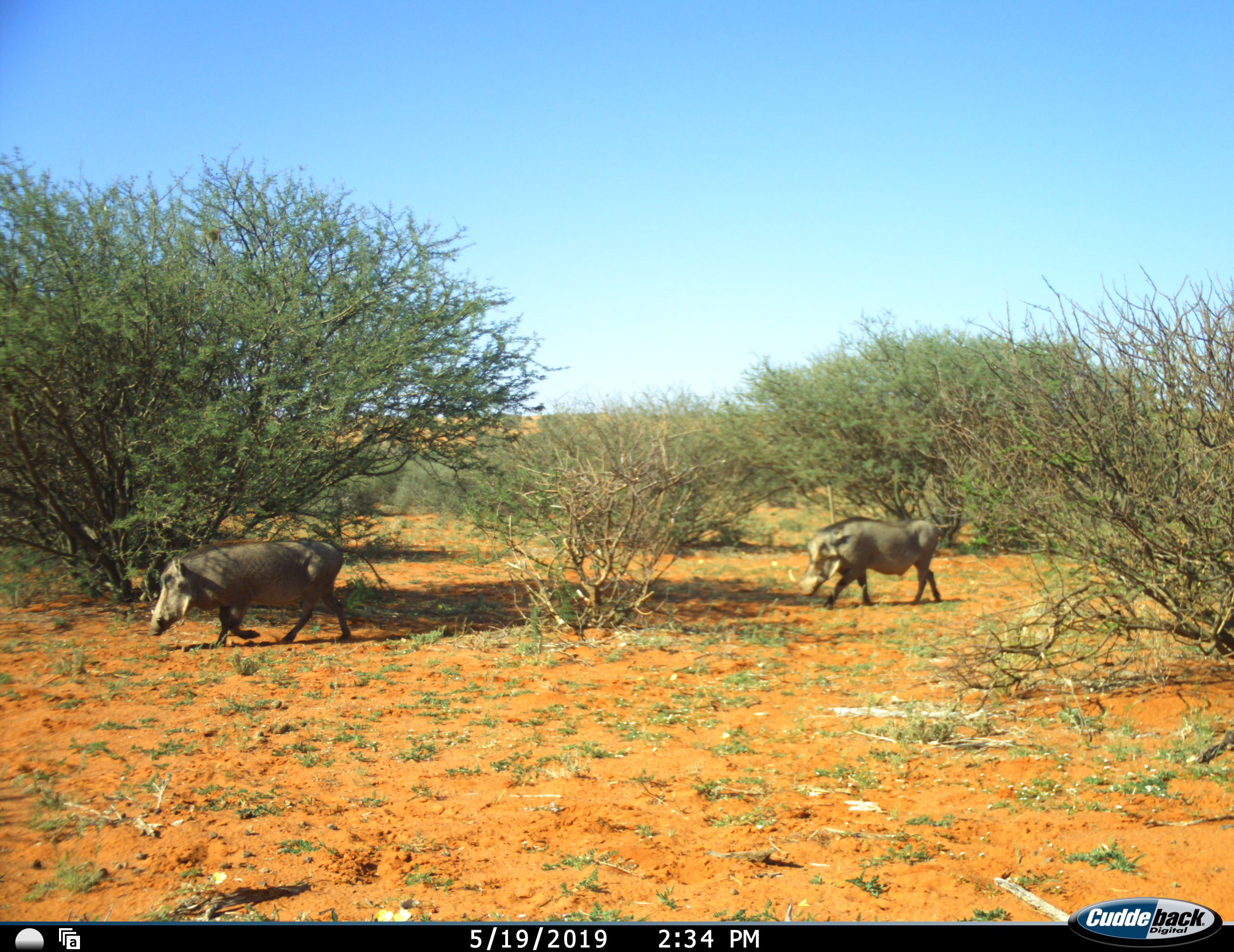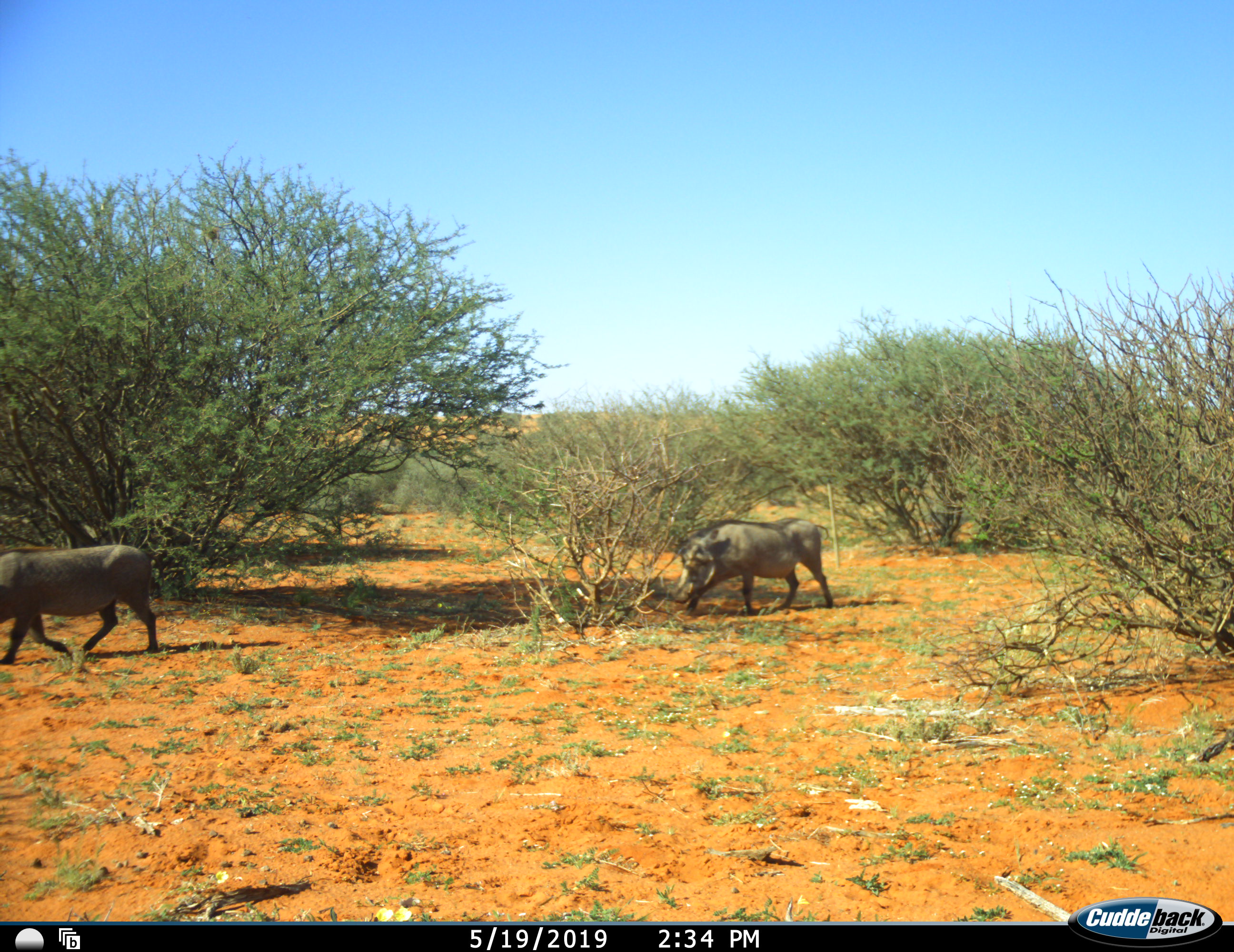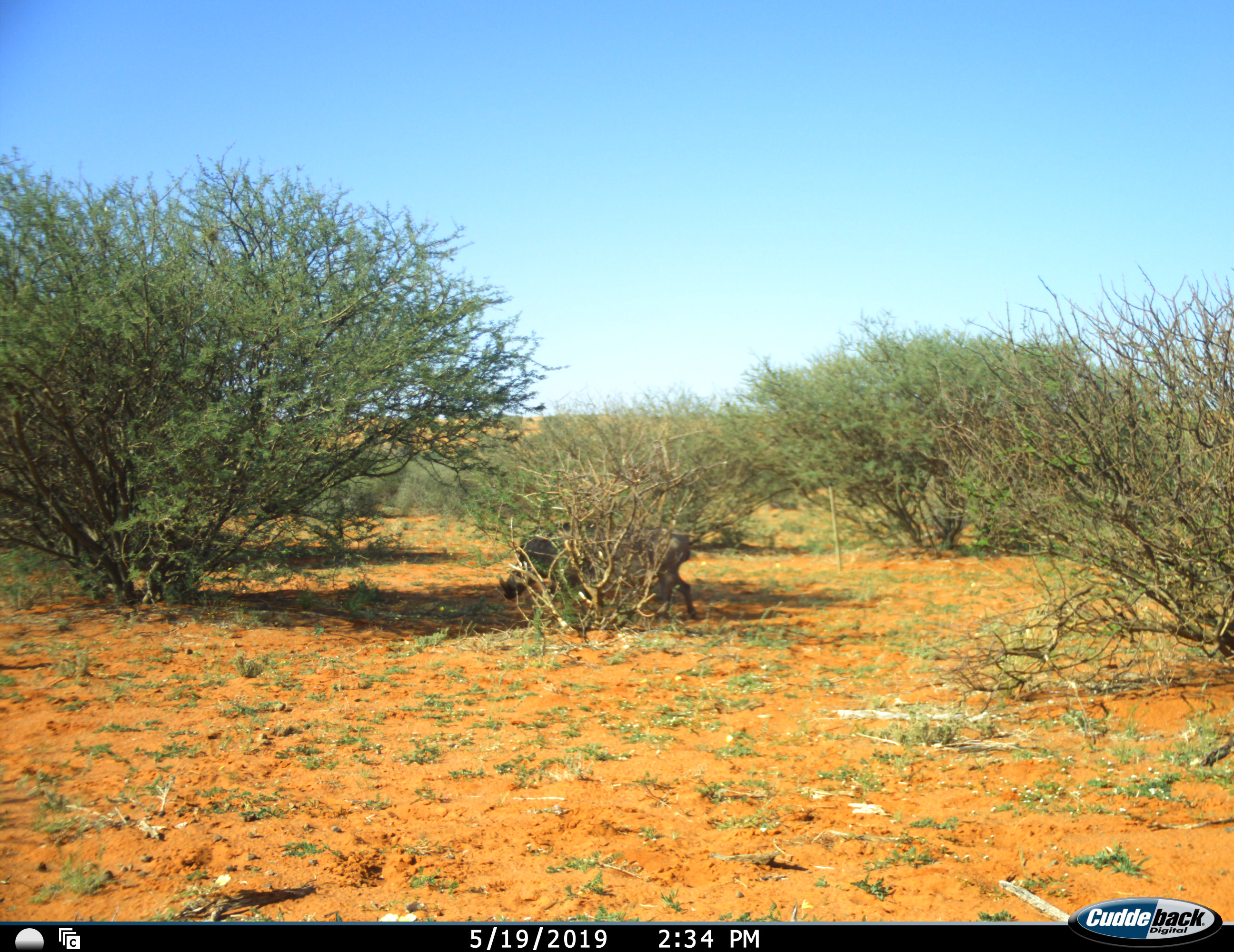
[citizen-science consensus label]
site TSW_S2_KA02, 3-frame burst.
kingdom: Animalia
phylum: Chordata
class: Mammalia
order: Artiodactyla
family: Suidae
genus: Phacochoerus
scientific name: Phacochoerus africanus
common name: warthog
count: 2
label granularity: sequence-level